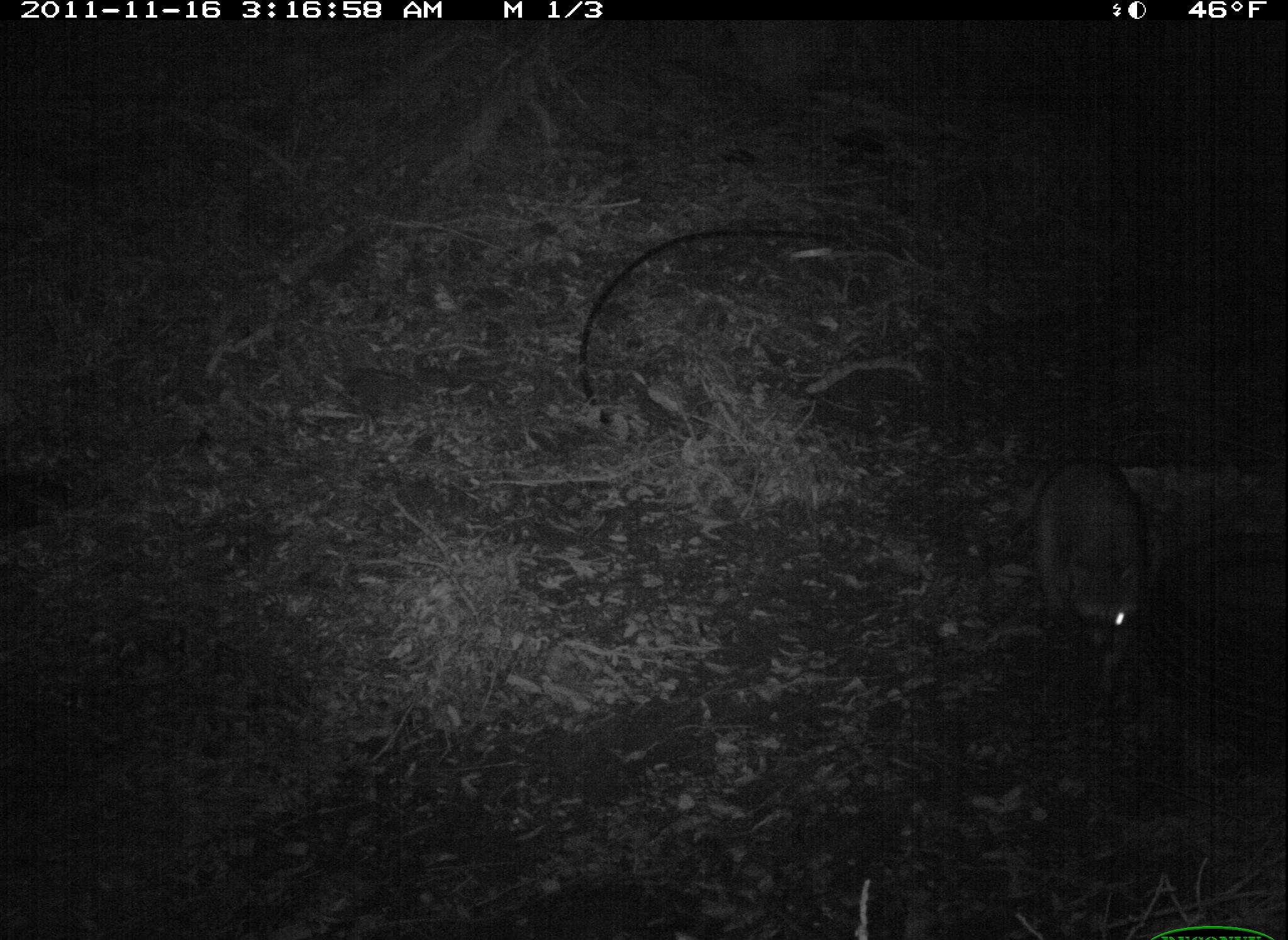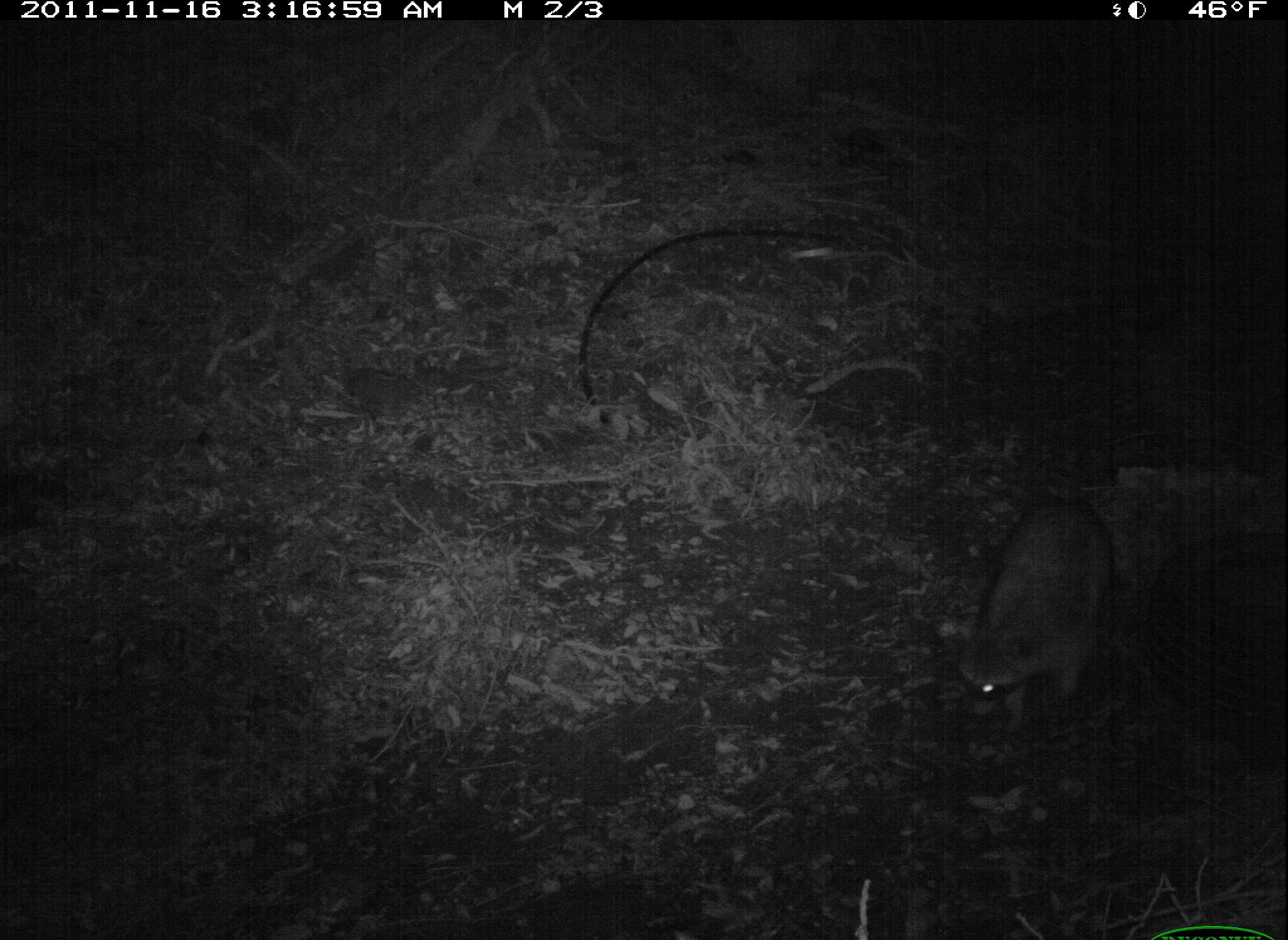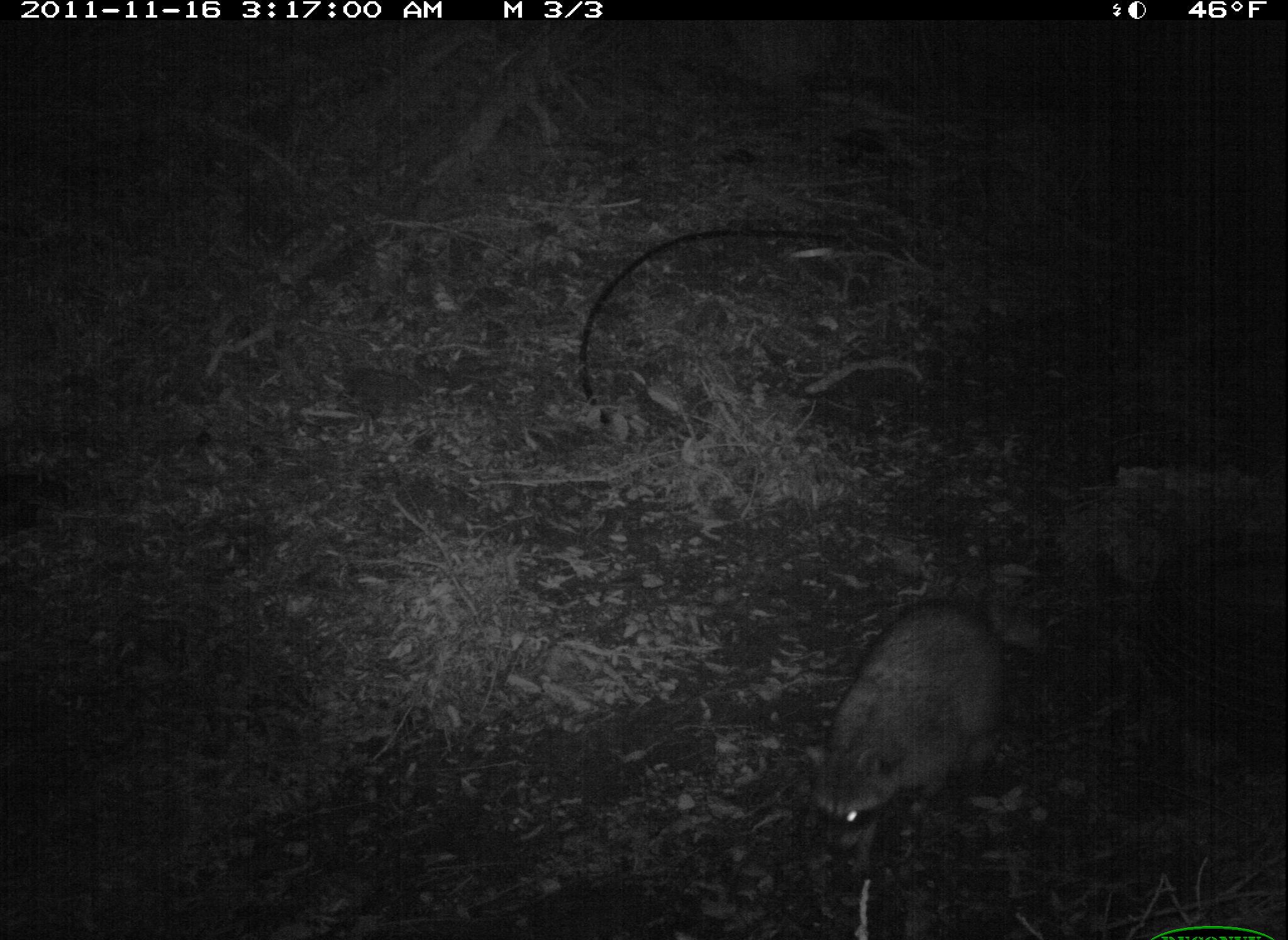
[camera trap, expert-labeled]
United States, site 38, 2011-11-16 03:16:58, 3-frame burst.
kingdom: Animalia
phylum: Chordata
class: Mammalia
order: Carnivora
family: Procyonidae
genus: Procyon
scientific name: Procyon lotor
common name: raccoon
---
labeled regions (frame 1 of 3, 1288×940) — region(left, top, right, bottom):
raccoon: region(1016, 445, 1154, 696)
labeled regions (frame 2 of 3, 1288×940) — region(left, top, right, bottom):
raccoon: region(963, 494, 1119, 751)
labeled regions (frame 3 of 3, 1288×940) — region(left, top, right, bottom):
raccoon: region(800, 596, 1016, 849)